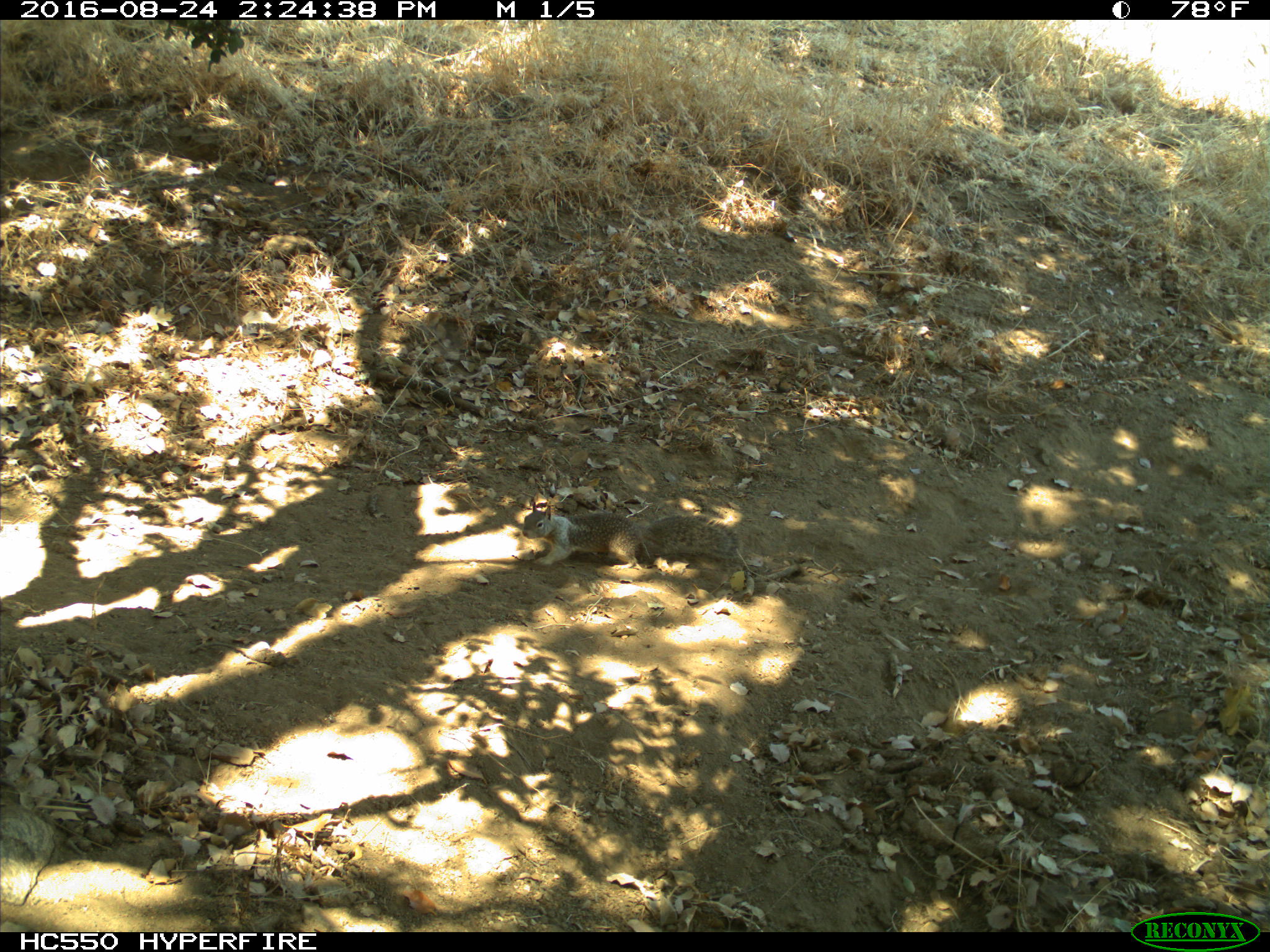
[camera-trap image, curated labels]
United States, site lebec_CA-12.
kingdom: Animalia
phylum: Chordata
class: Mammalia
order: Rodentia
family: Sciuridae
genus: Otospermophilus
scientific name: Otospermophilus beecheyi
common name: california ground squirrel